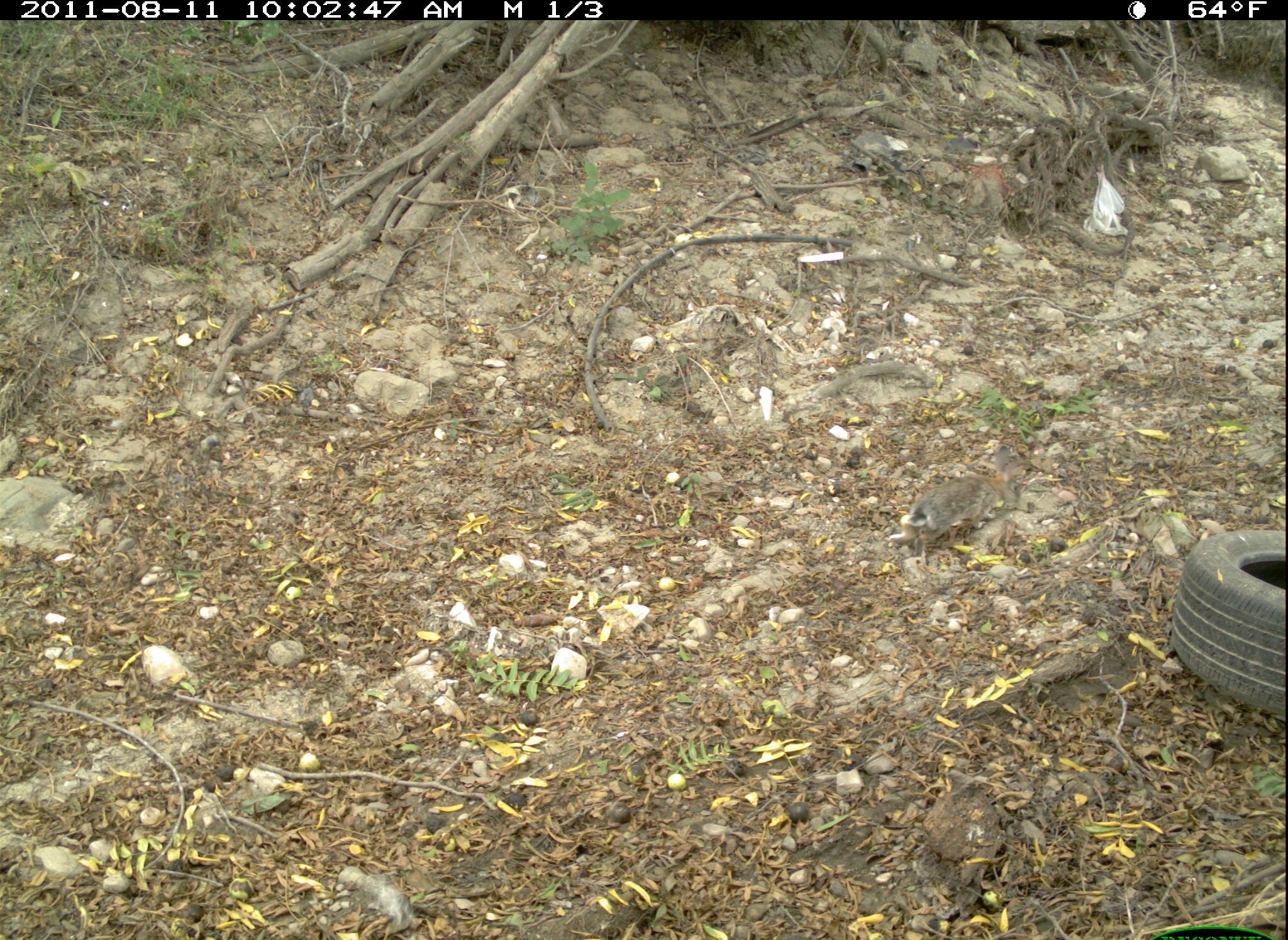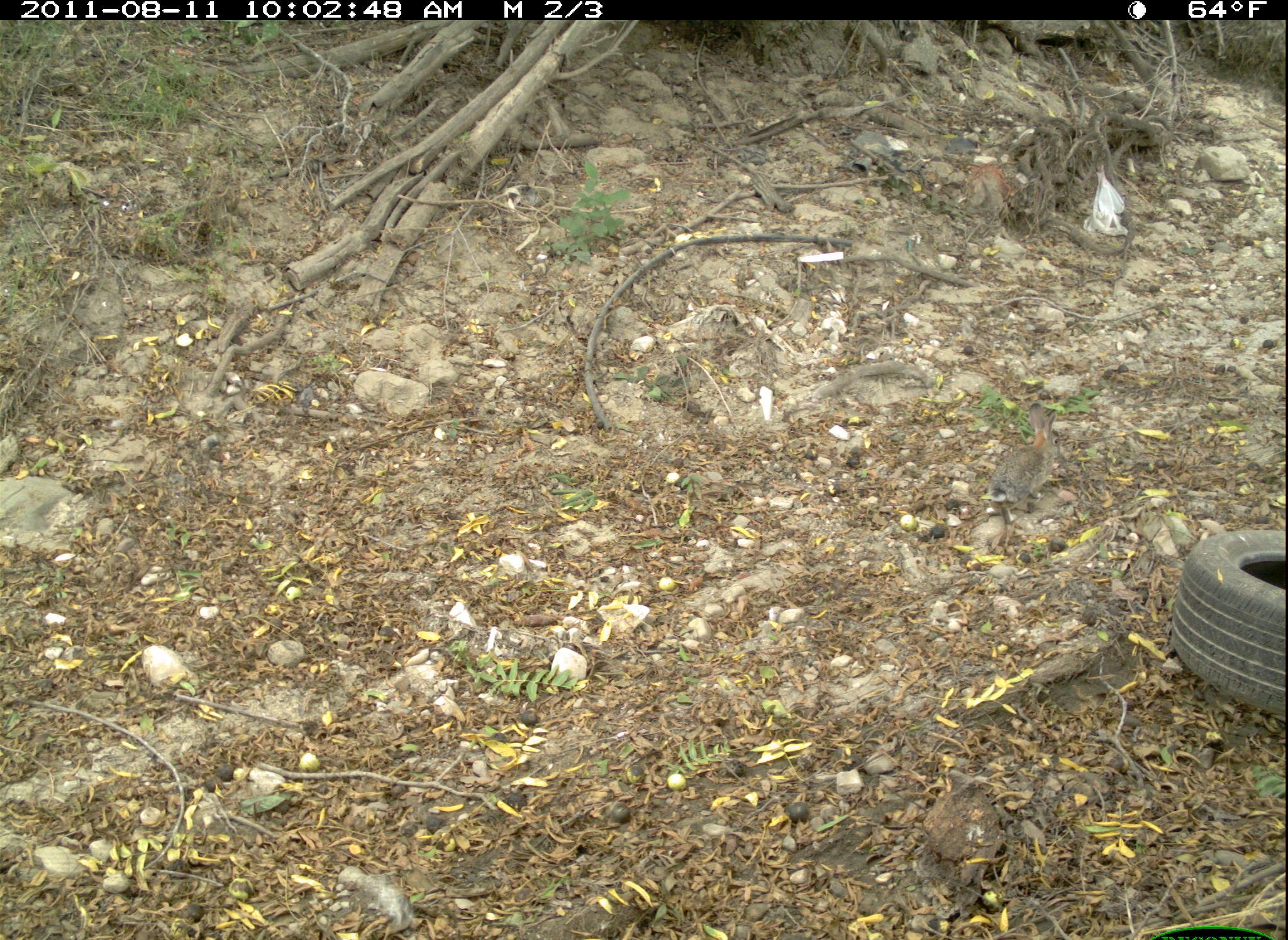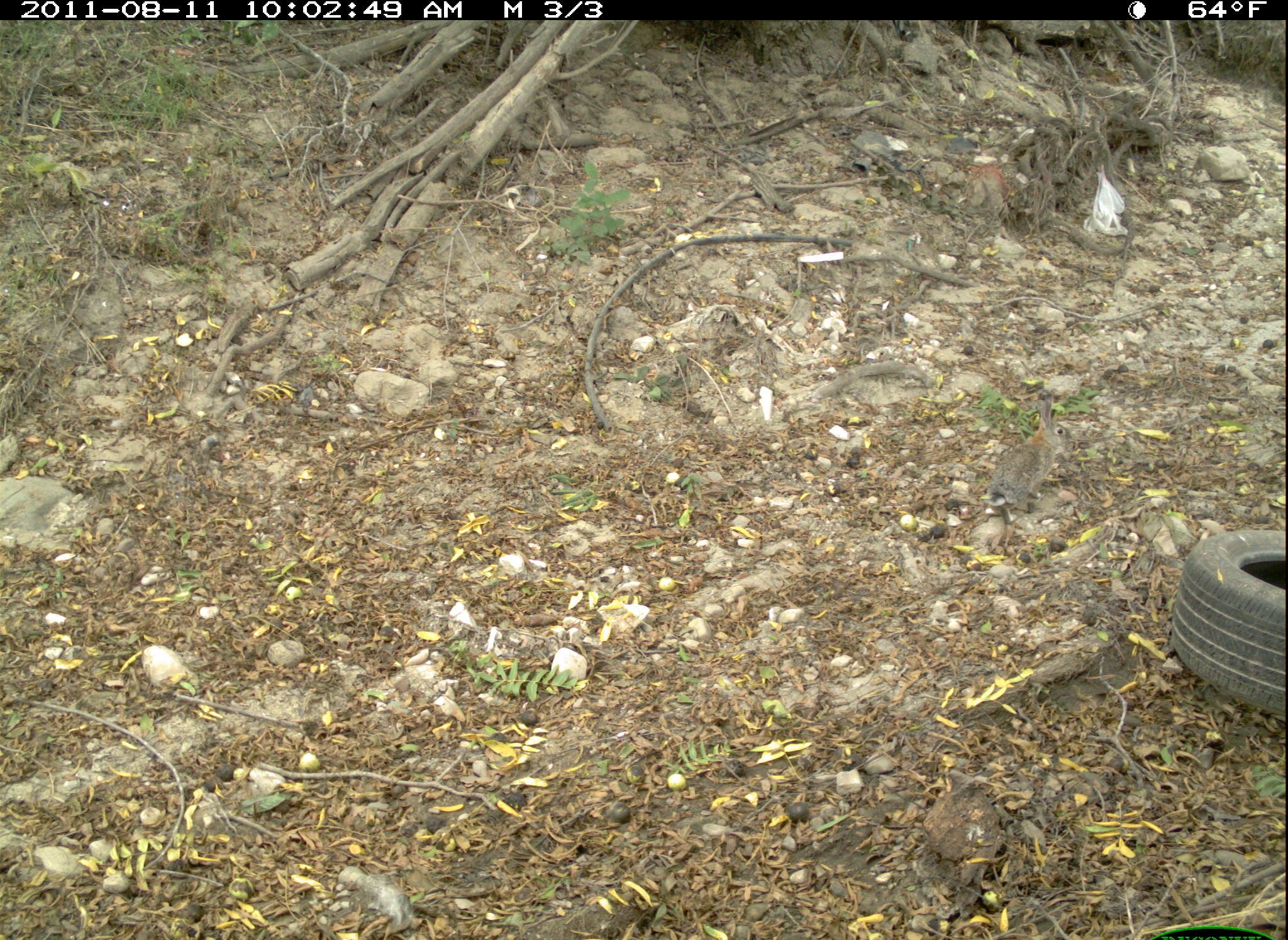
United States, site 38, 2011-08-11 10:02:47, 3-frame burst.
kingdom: Animalia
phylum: Chordata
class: Mammalia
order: Lagomorpha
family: Leporidae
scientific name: Leporidae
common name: rabbits and hares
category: rabbit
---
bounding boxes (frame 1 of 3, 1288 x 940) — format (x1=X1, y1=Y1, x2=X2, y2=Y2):
rabbit: (x1=890, y1=439, x2=1034, y2=577)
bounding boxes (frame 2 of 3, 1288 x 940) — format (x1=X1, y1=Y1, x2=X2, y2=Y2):
rabbit: (x1=969, y1=388, x2=1085, y2=523)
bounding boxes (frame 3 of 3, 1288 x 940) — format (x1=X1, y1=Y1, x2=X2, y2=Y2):
rabbit: (x1=972, y1=391, x2=1080, y2=525)